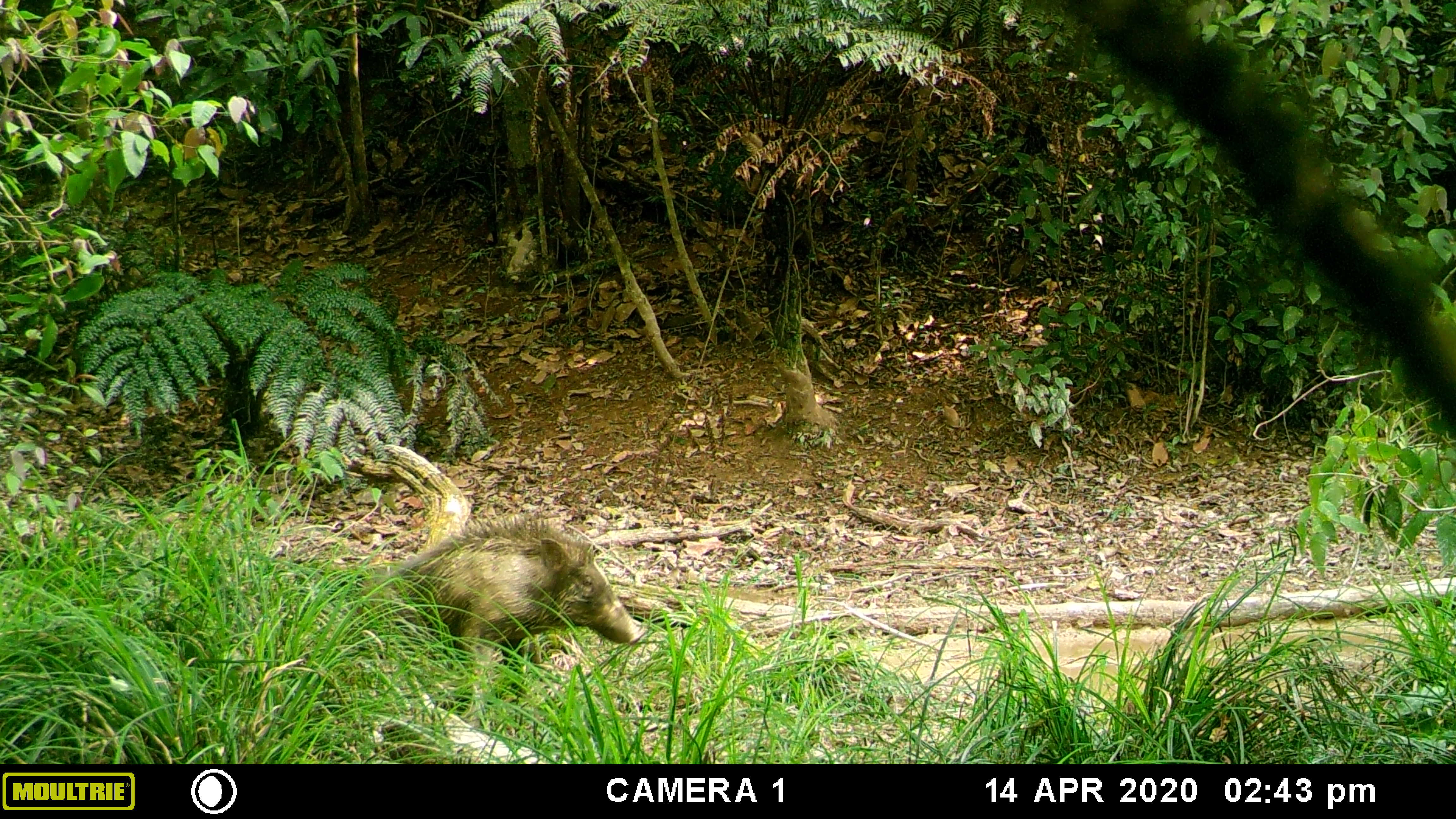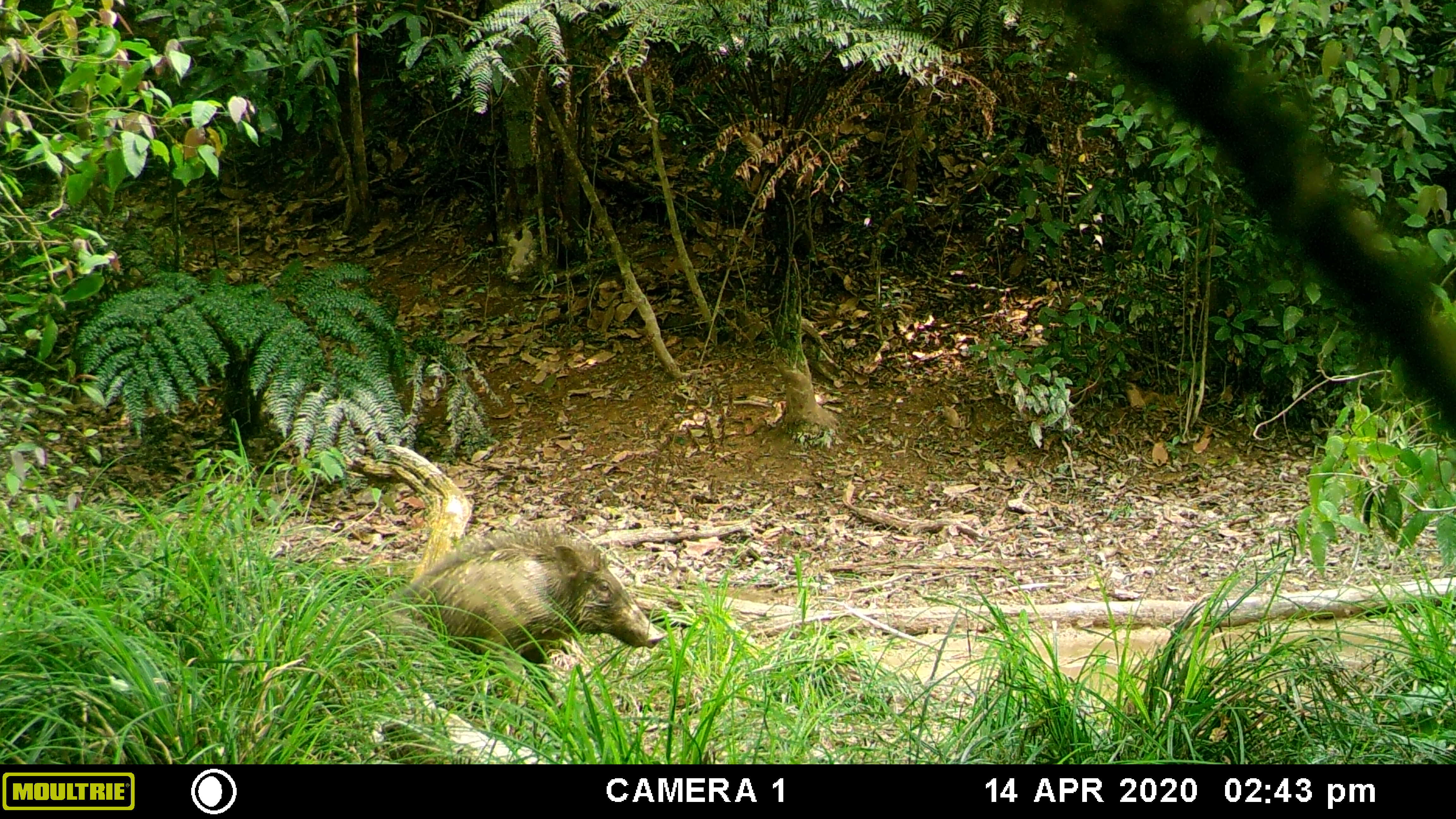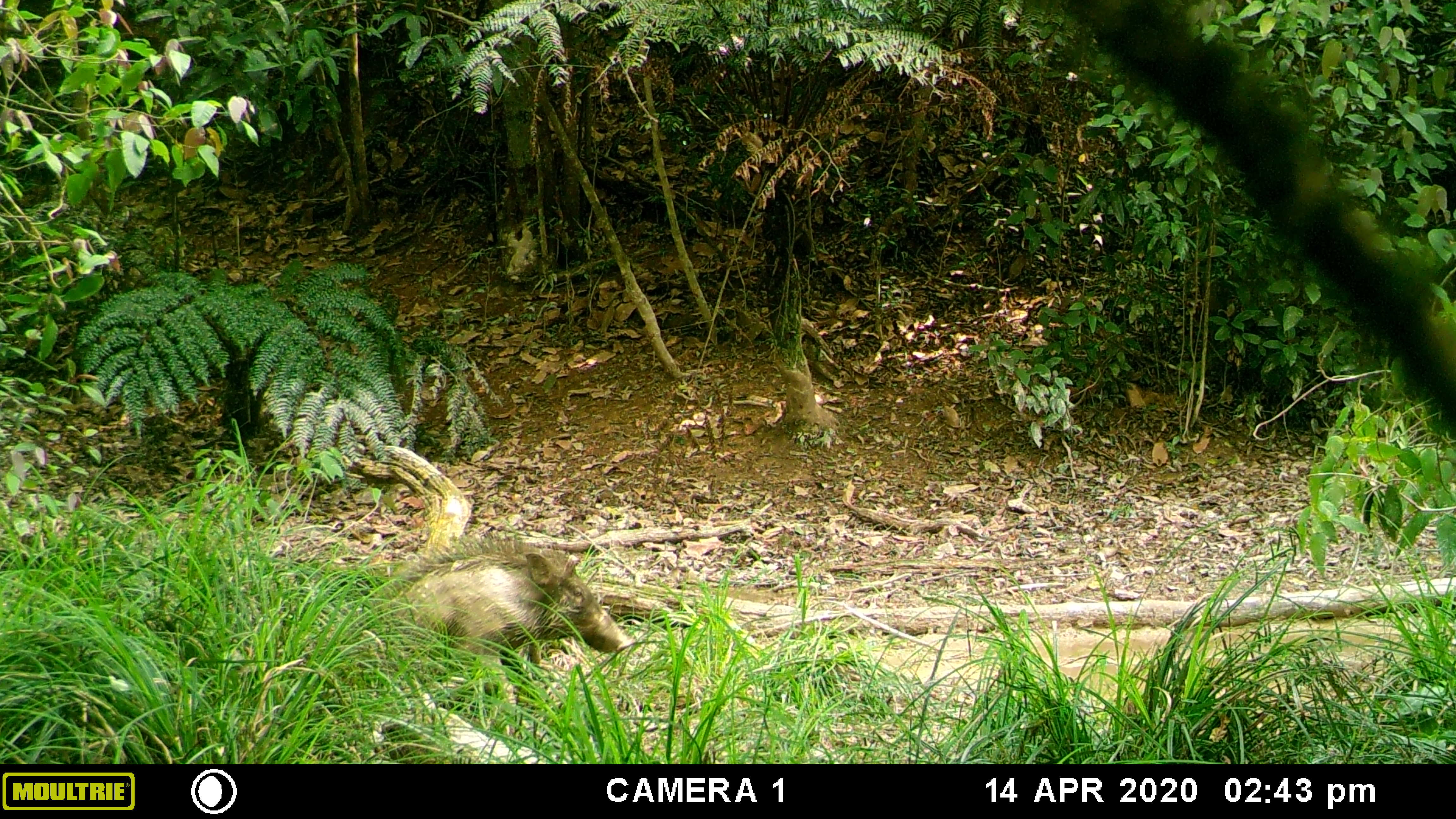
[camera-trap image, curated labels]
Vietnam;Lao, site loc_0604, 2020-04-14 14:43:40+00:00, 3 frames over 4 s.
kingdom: Animalia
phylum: Chordata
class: Mammalia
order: Artiodactyla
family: Suidae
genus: Sus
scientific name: Sus scrofa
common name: eurasian wild pig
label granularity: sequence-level